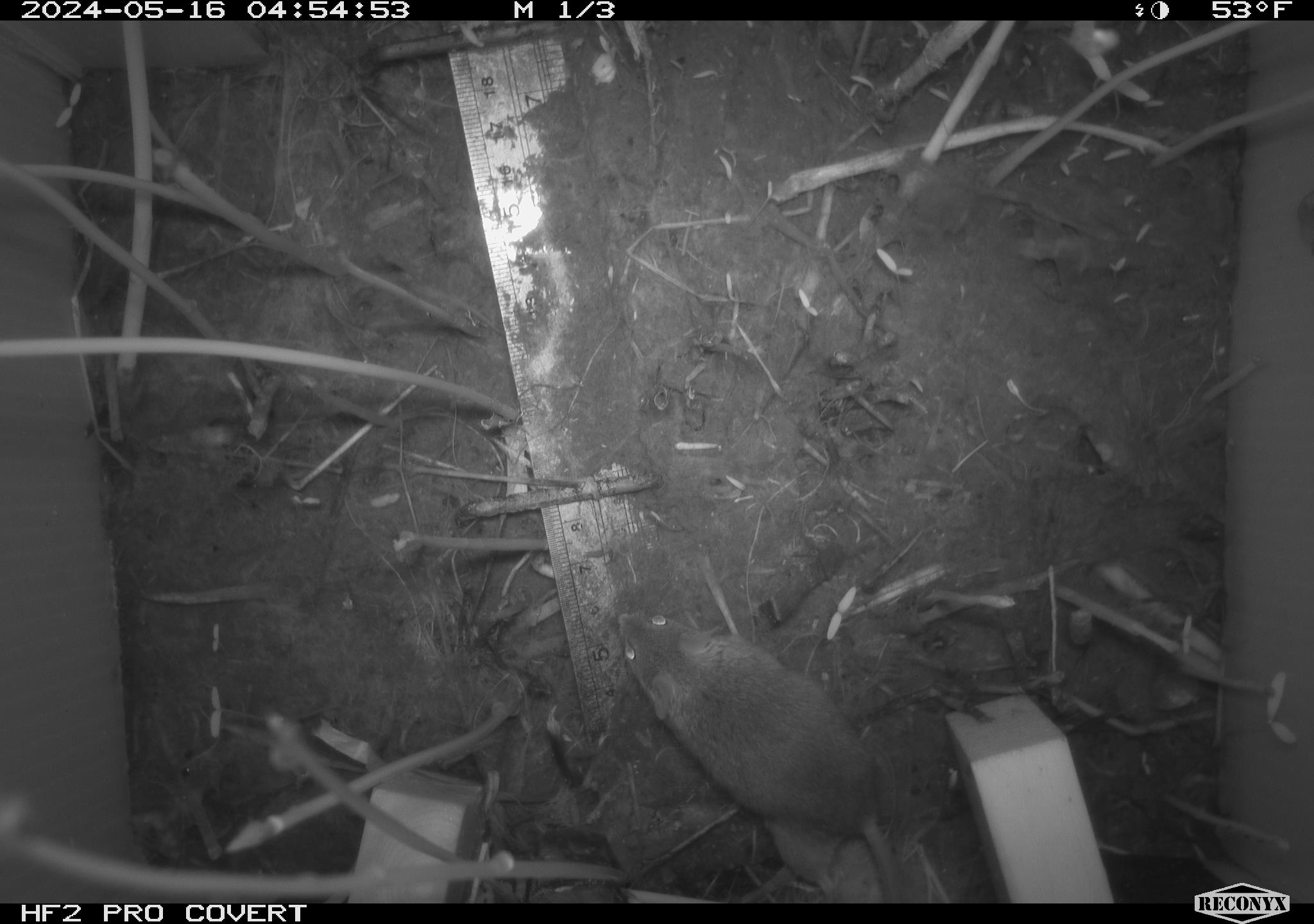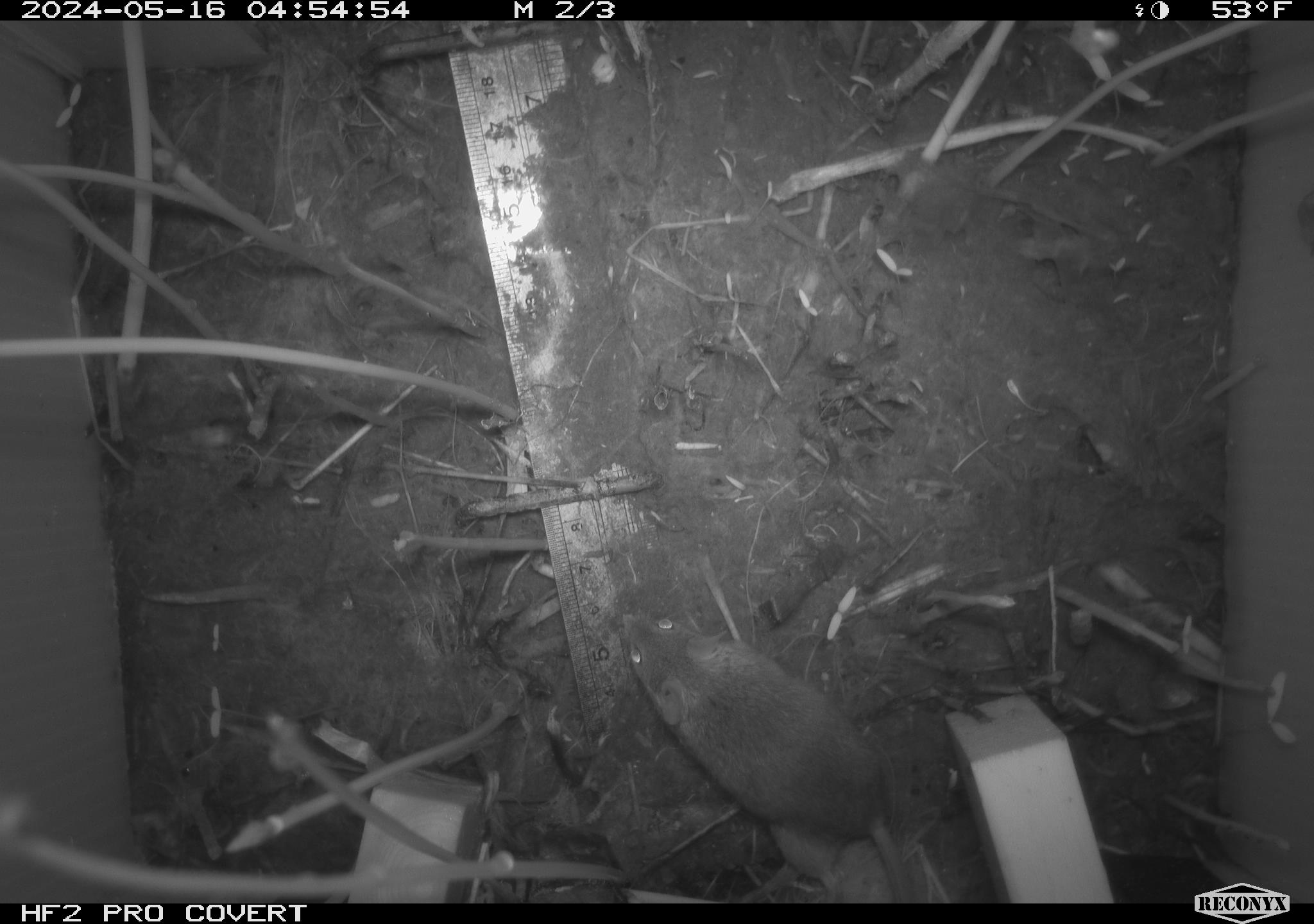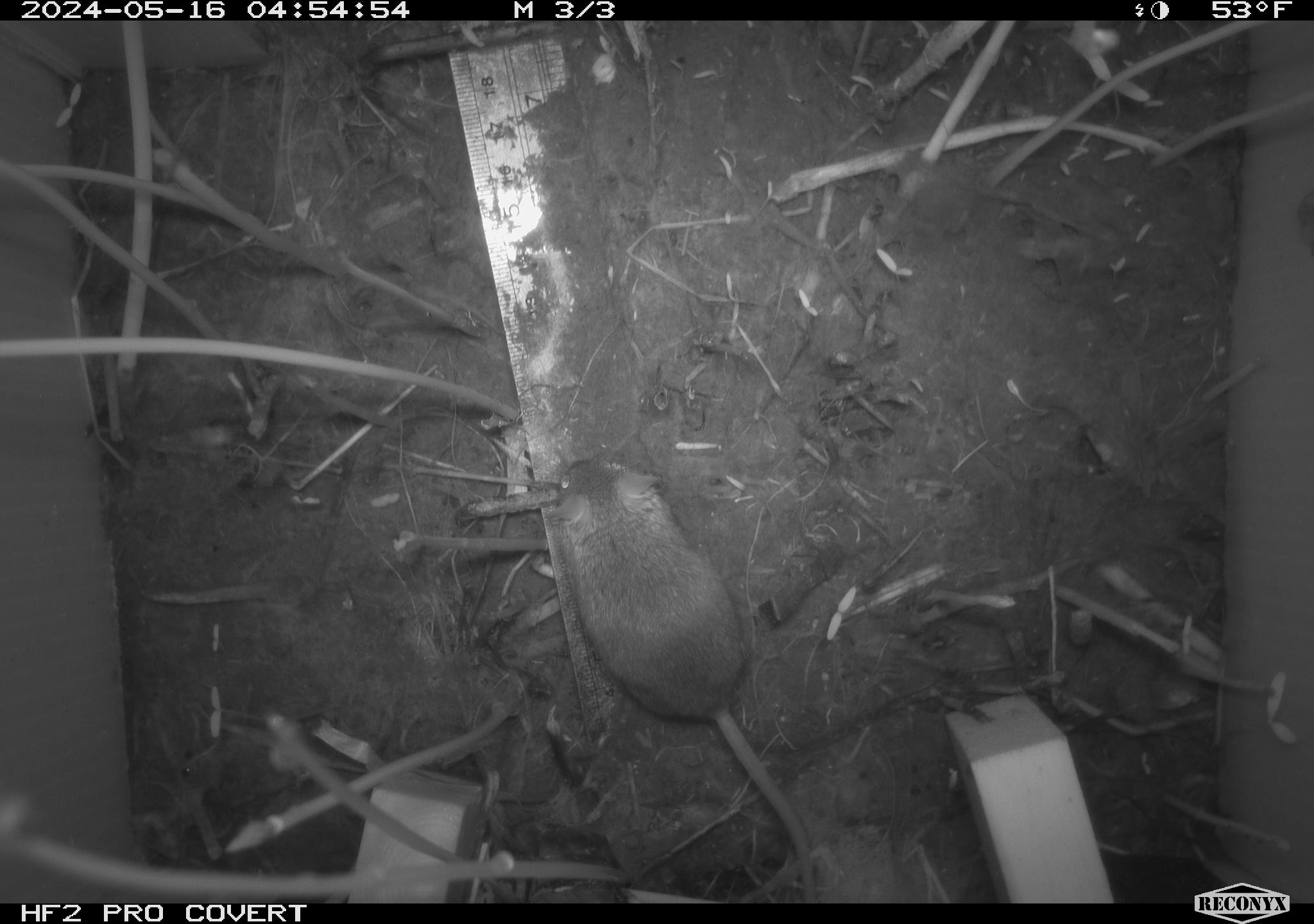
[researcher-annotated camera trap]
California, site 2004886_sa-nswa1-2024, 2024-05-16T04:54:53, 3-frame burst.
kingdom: Animalia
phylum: Chordata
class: Mammalia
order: Rodentia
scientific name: Rodentia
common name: mouse species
Mouse species (Rodentia).